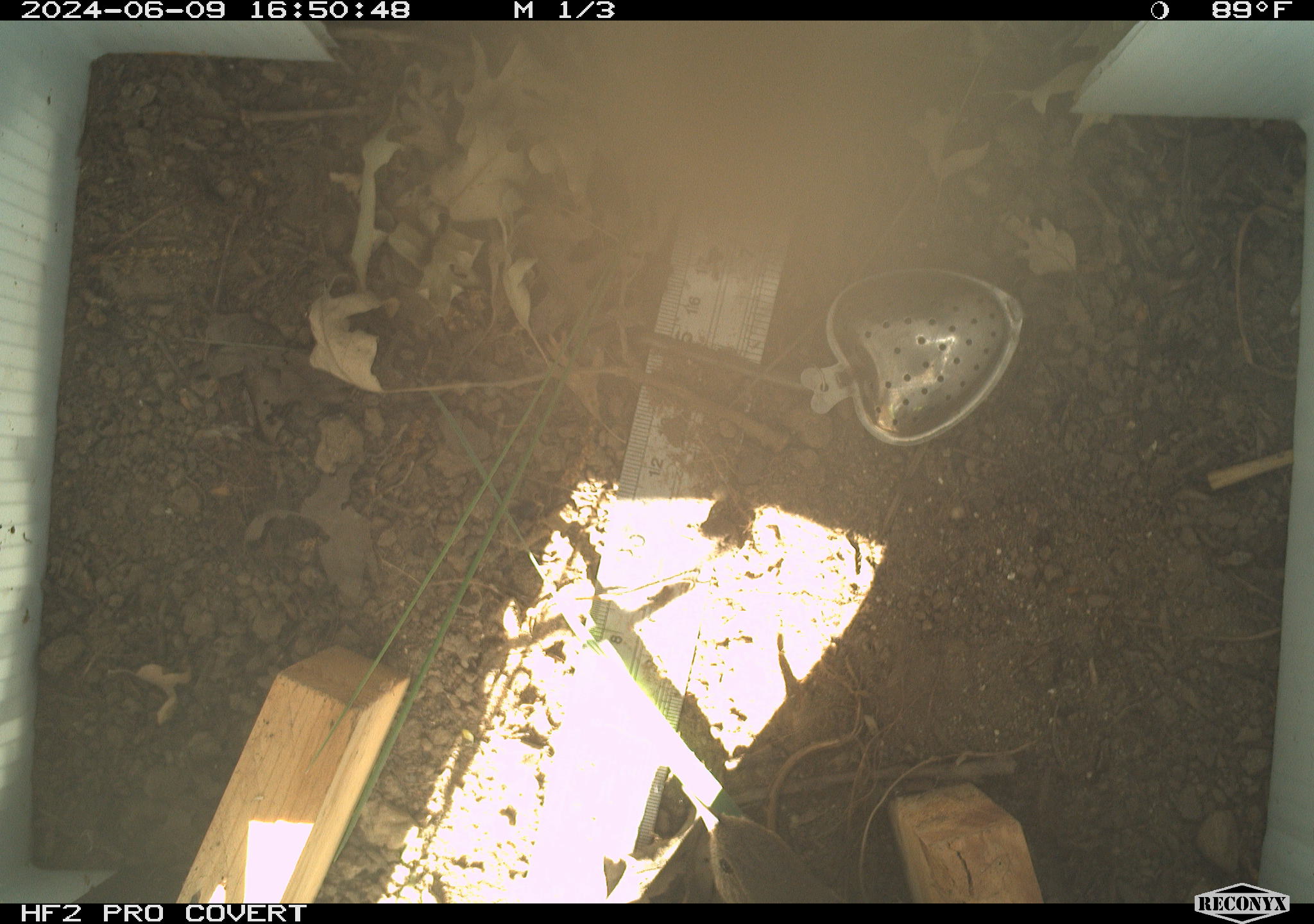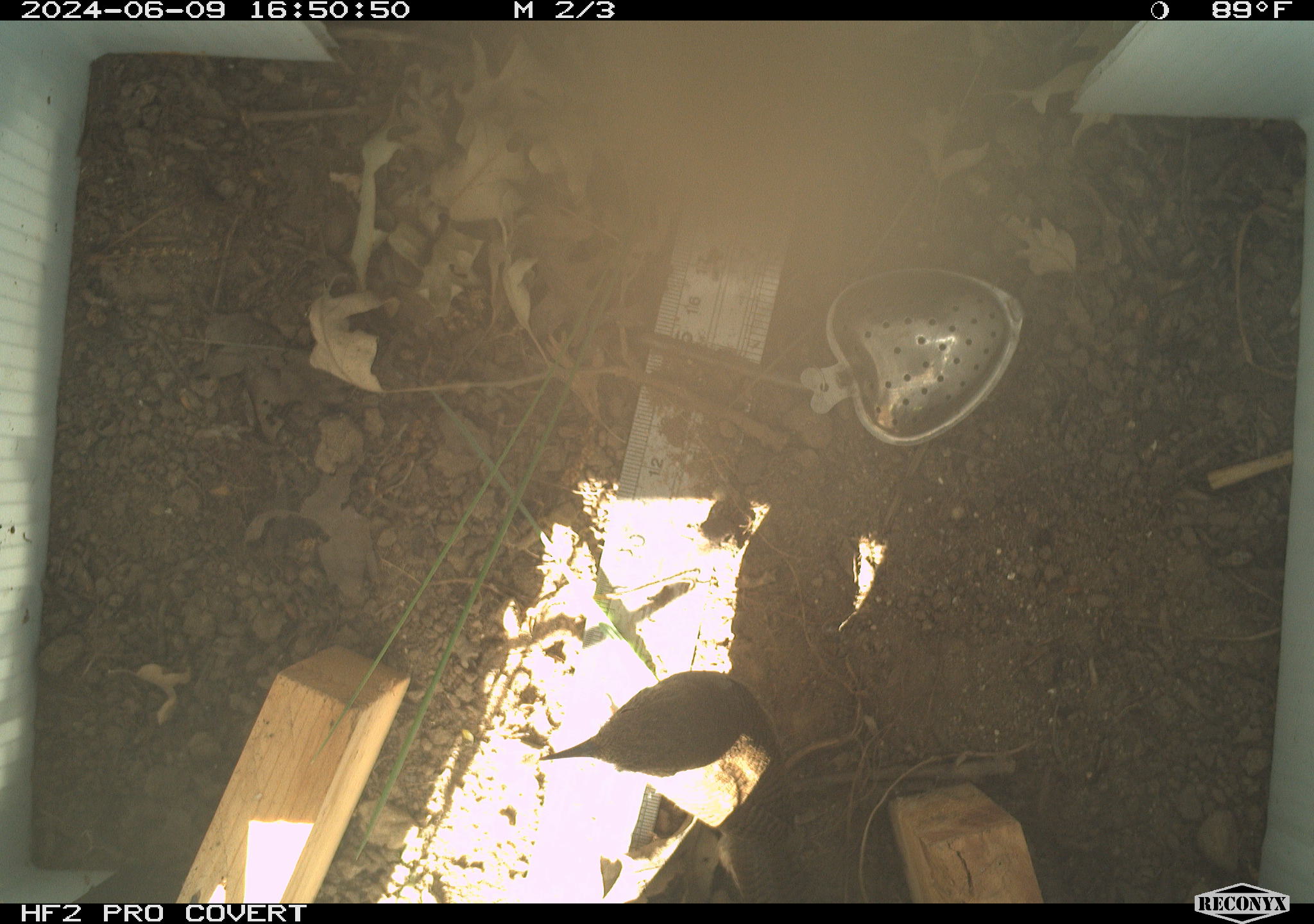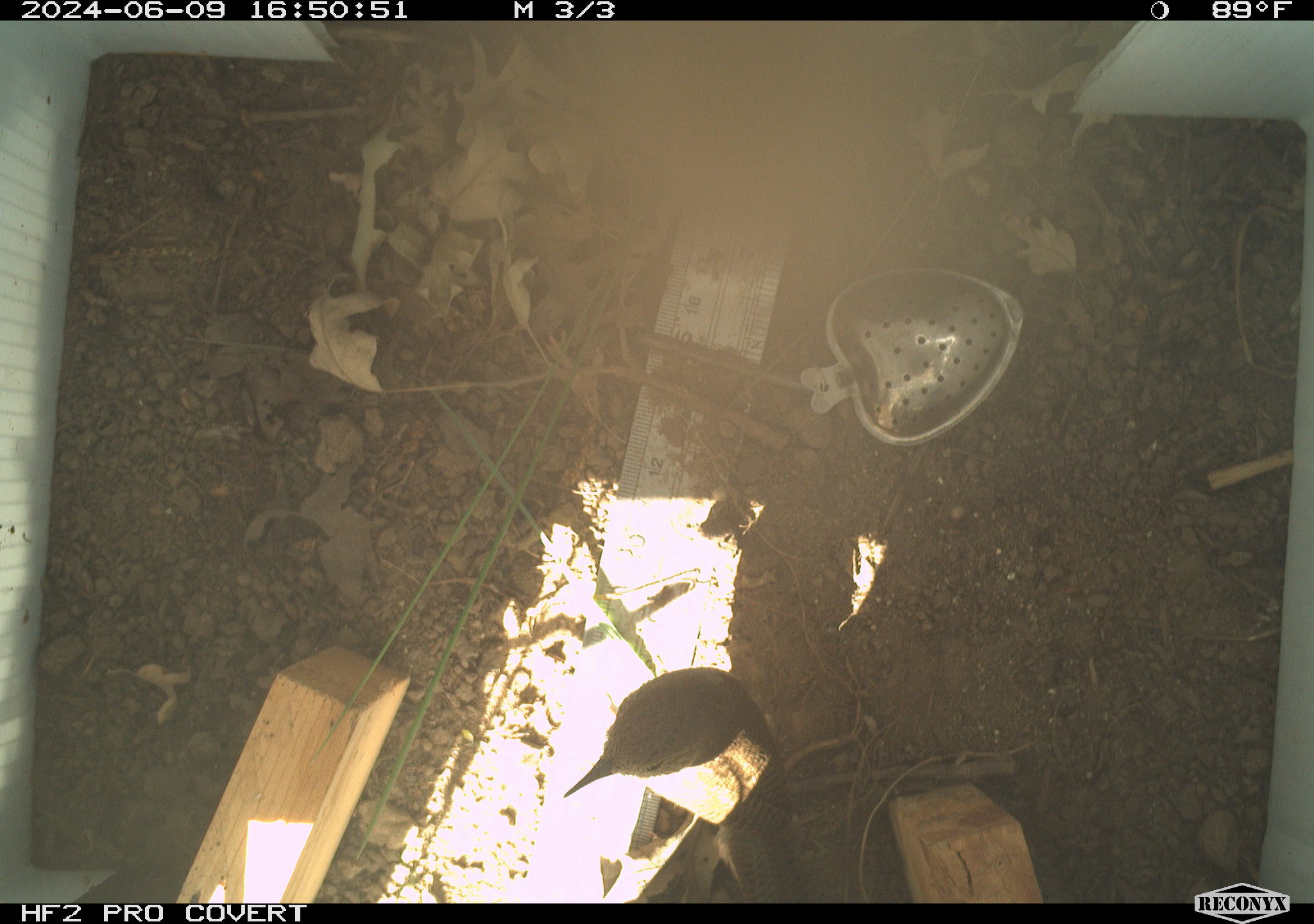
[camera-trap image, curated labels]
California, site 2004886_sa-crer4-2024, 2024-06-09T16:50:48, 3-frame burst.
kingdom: Animalia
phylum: Chordata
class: Aves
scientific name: Aves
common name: bird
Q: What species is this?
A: Bird (Aves).